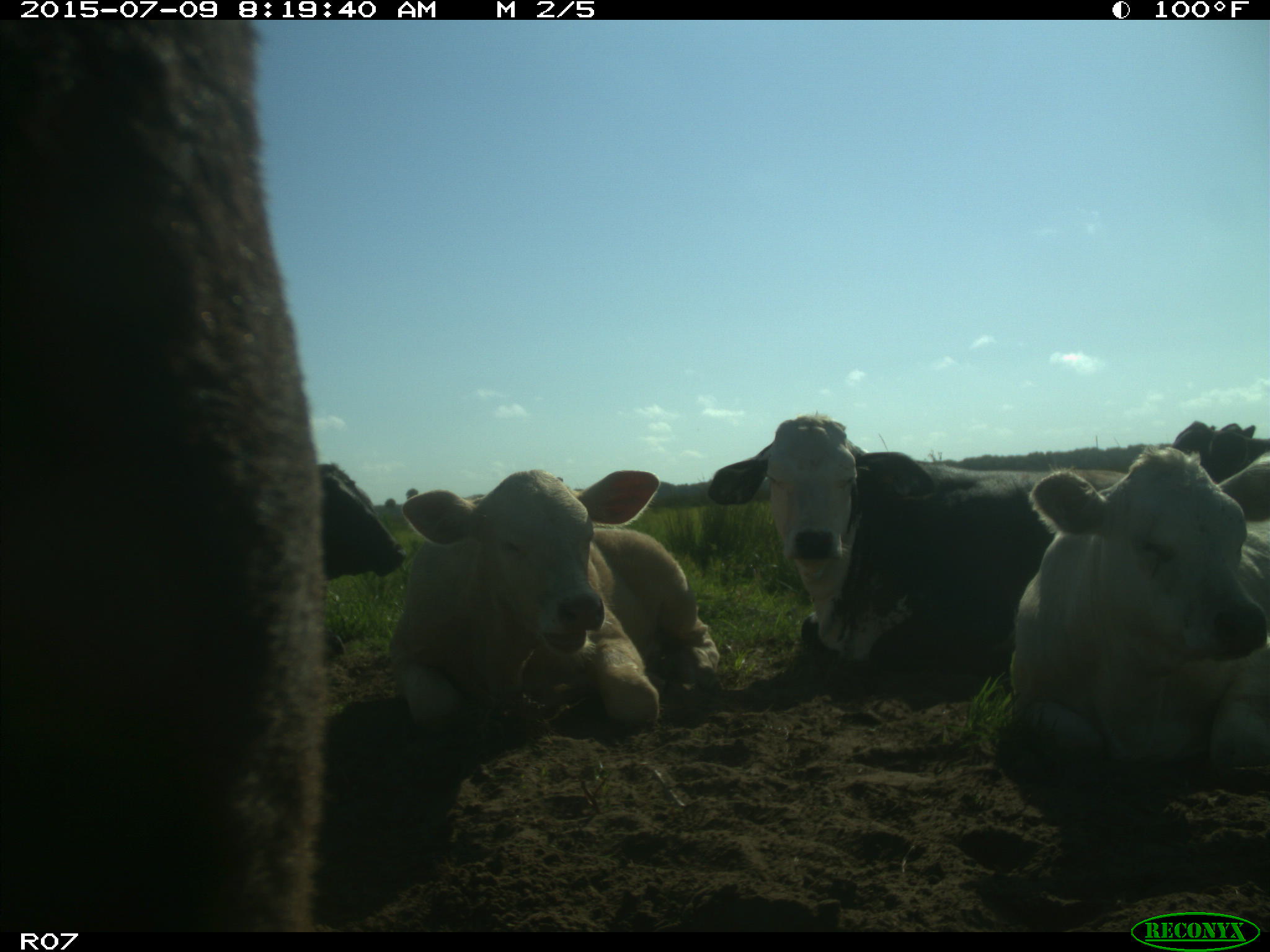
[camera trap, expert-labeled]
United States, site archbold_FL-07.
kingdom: Animalia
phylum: Chordata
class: Mammalia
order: Artiodactyla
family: Bovidae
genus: Bos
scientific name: Bos taurus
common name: domestic cow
Bos taurus (domestic cow).